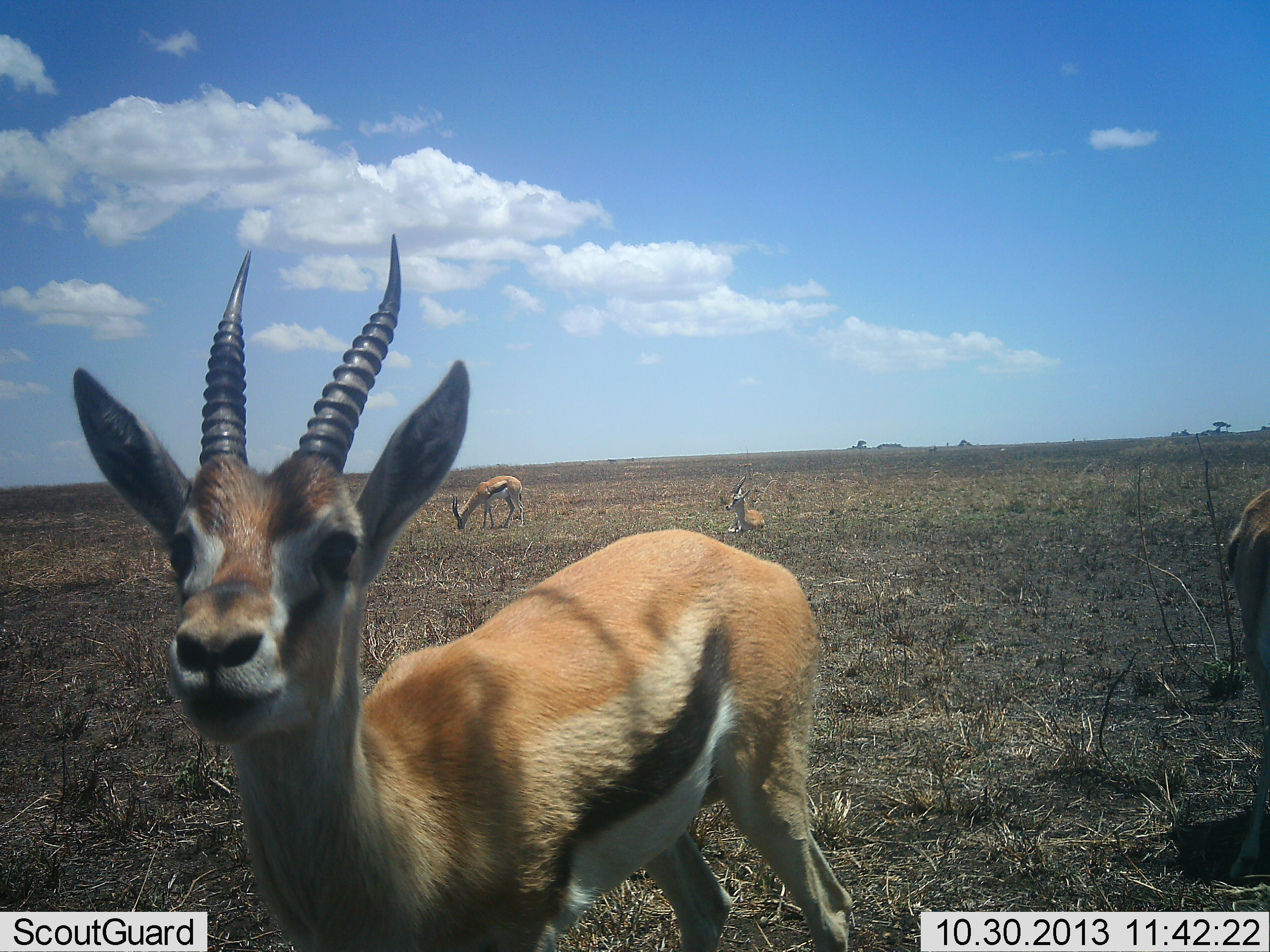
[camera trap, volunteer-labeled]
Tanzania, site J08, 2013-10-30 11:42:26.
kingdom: Animalia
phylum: Chordata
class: Mammalia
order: Artiodactyla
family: Bovidae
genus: Eudorcas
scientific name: Eudorcas thomsonii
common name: thomson's gazelle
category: gazellethomsons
Gazellethomsons (thomson's gazelle) (Eudorcas thomsonii), count 4. Behavior (volunteer vote fractions): standing 95%, resting 76%, moving 0%, interacting 0%. Young present (vote fraction): 0%. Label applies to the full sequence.